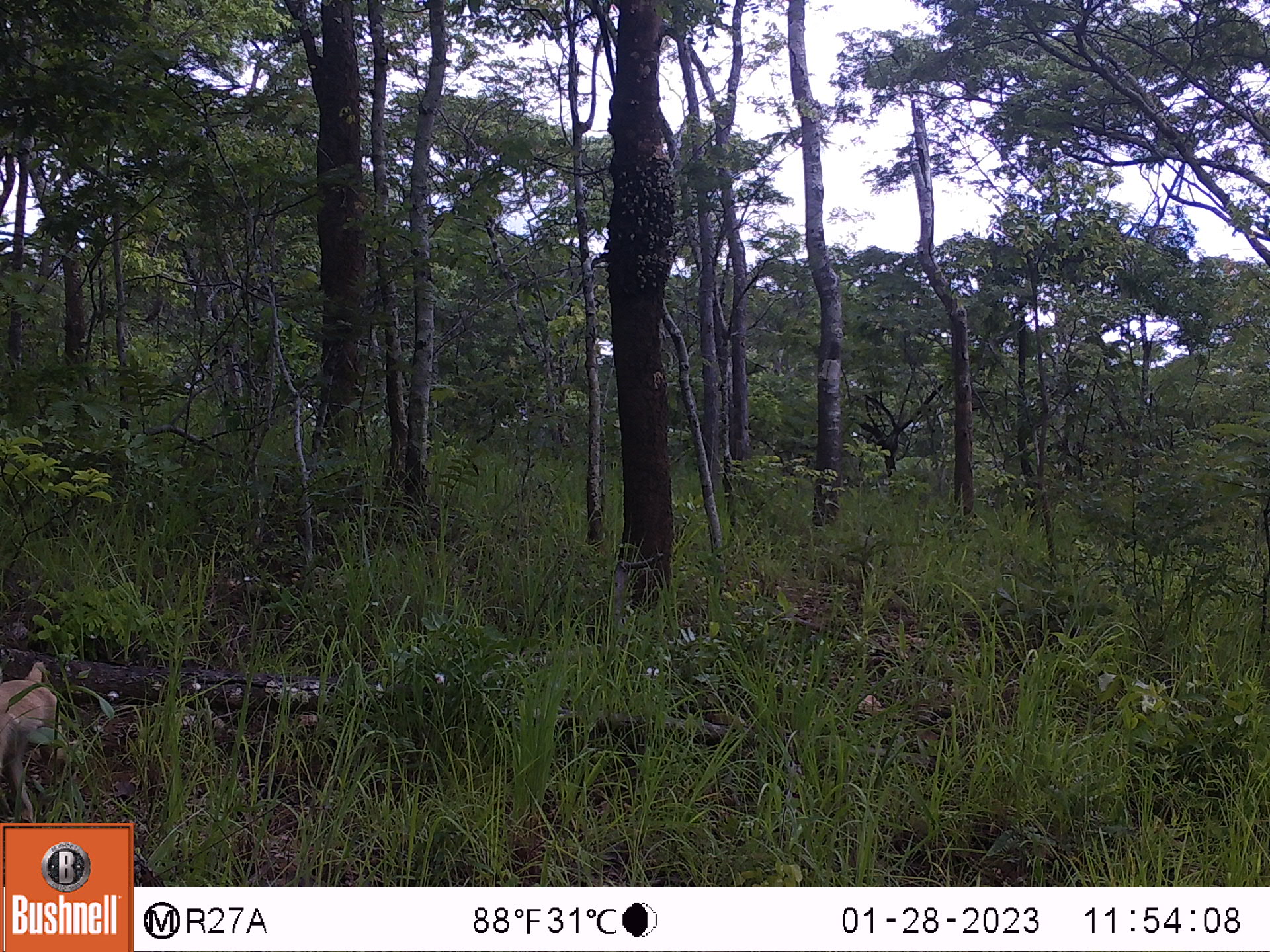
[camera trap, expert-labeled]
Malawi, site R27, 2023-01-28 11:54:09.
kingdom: Animalia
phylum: Chordata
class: Mammalia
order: Primates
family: Cercopithecidae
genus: Papio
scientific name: Papio cynocephalus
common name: yellow baboon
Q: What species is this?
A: Yellow baboon (Papio cynocephalus).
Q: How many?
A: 1.